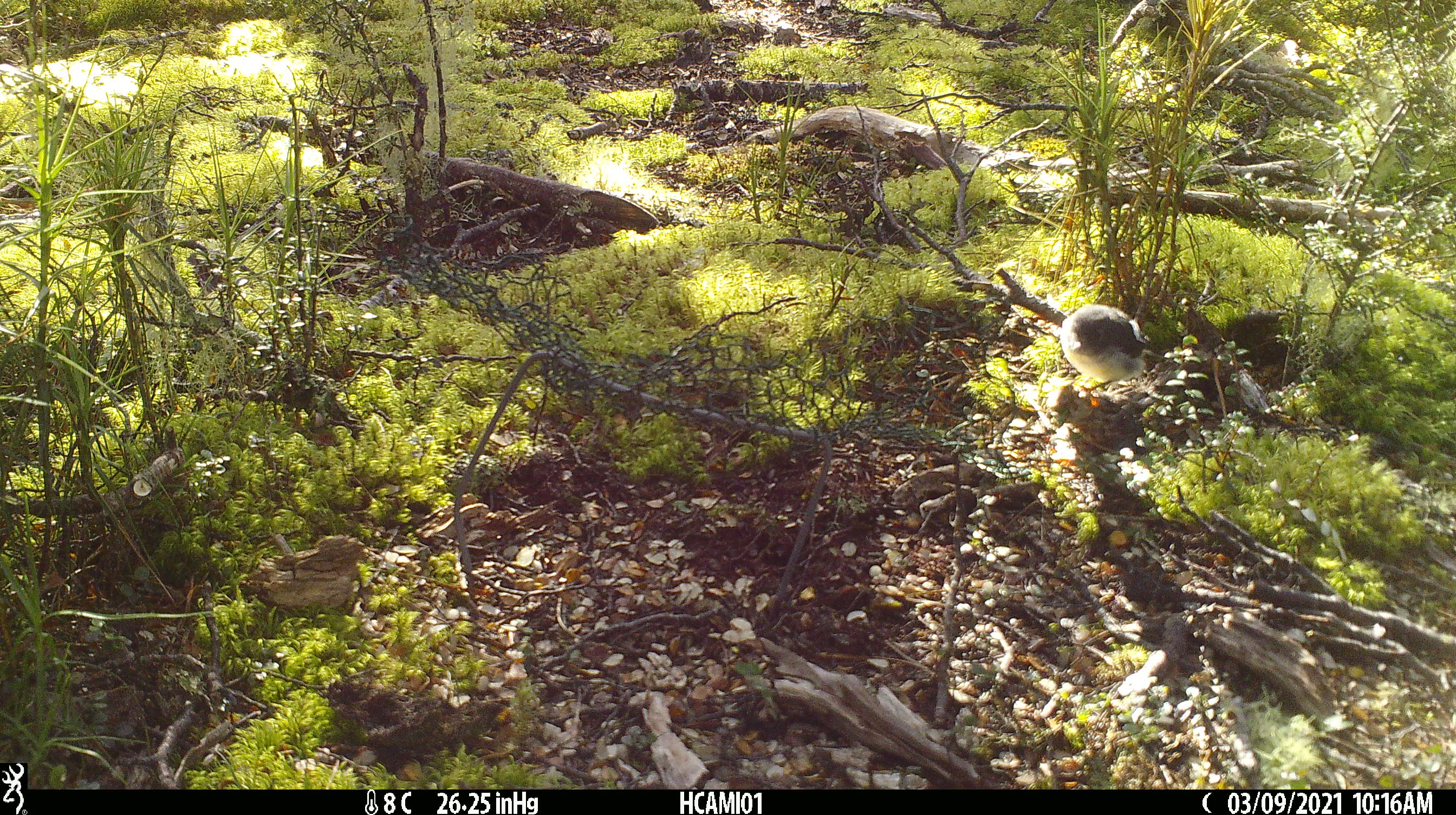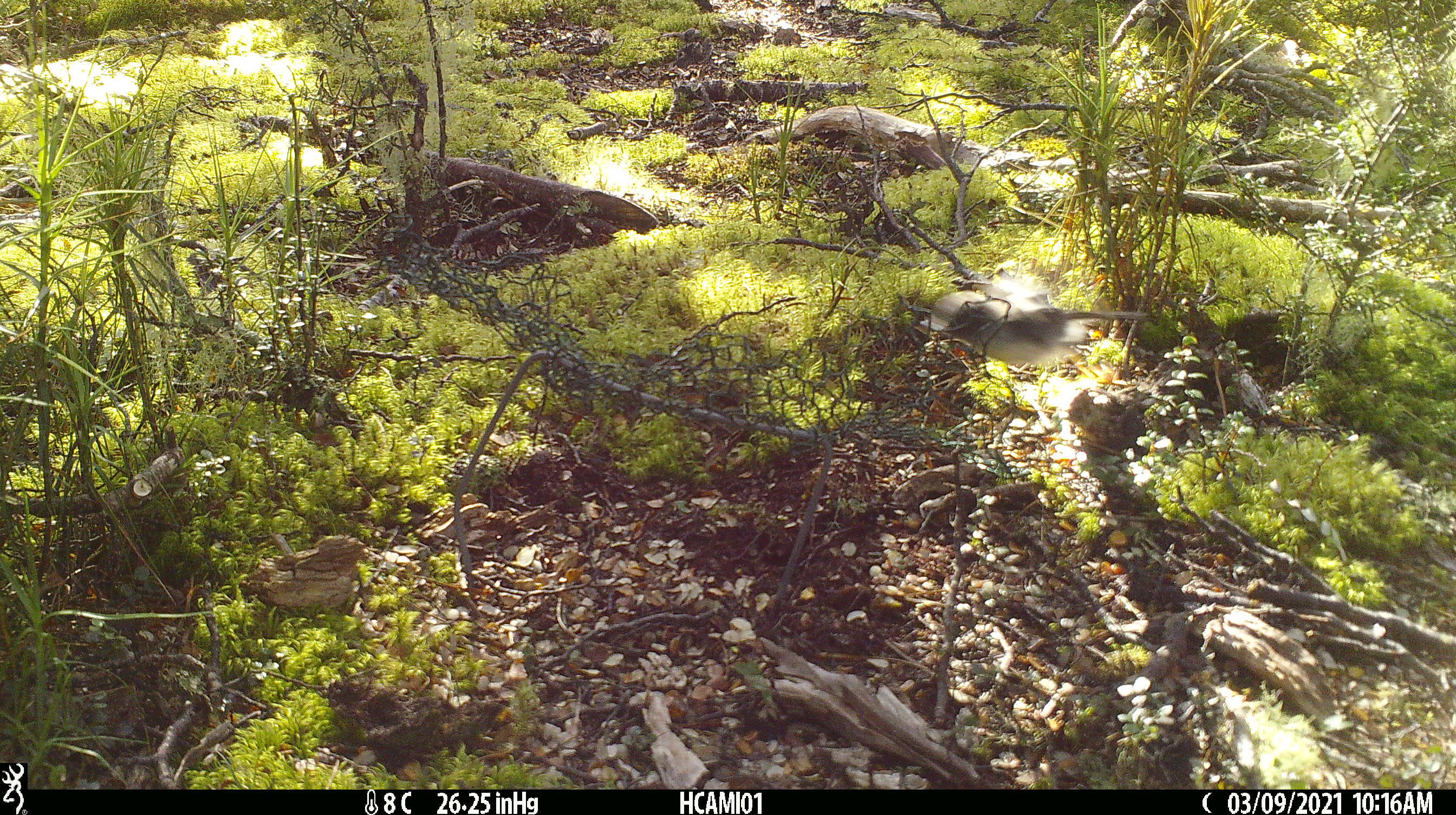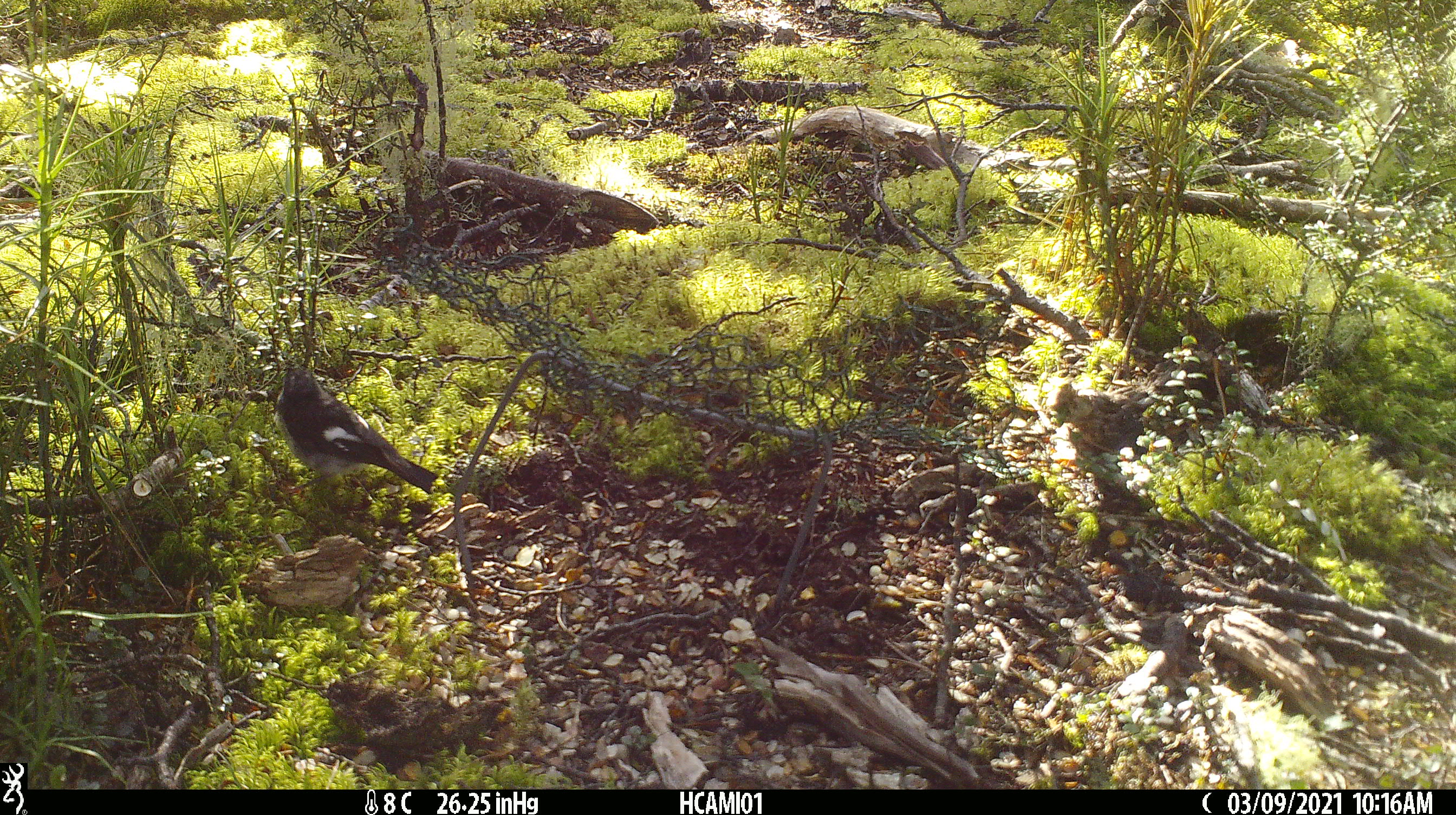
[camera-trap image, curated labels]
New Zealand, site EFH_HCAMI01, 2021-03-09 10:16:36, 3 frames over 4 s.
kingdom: Animalia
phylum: Chordata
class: Aves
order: Passeriformes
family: Petroicidae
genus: Petroica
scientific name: Petroica macrocephala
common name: tomtit